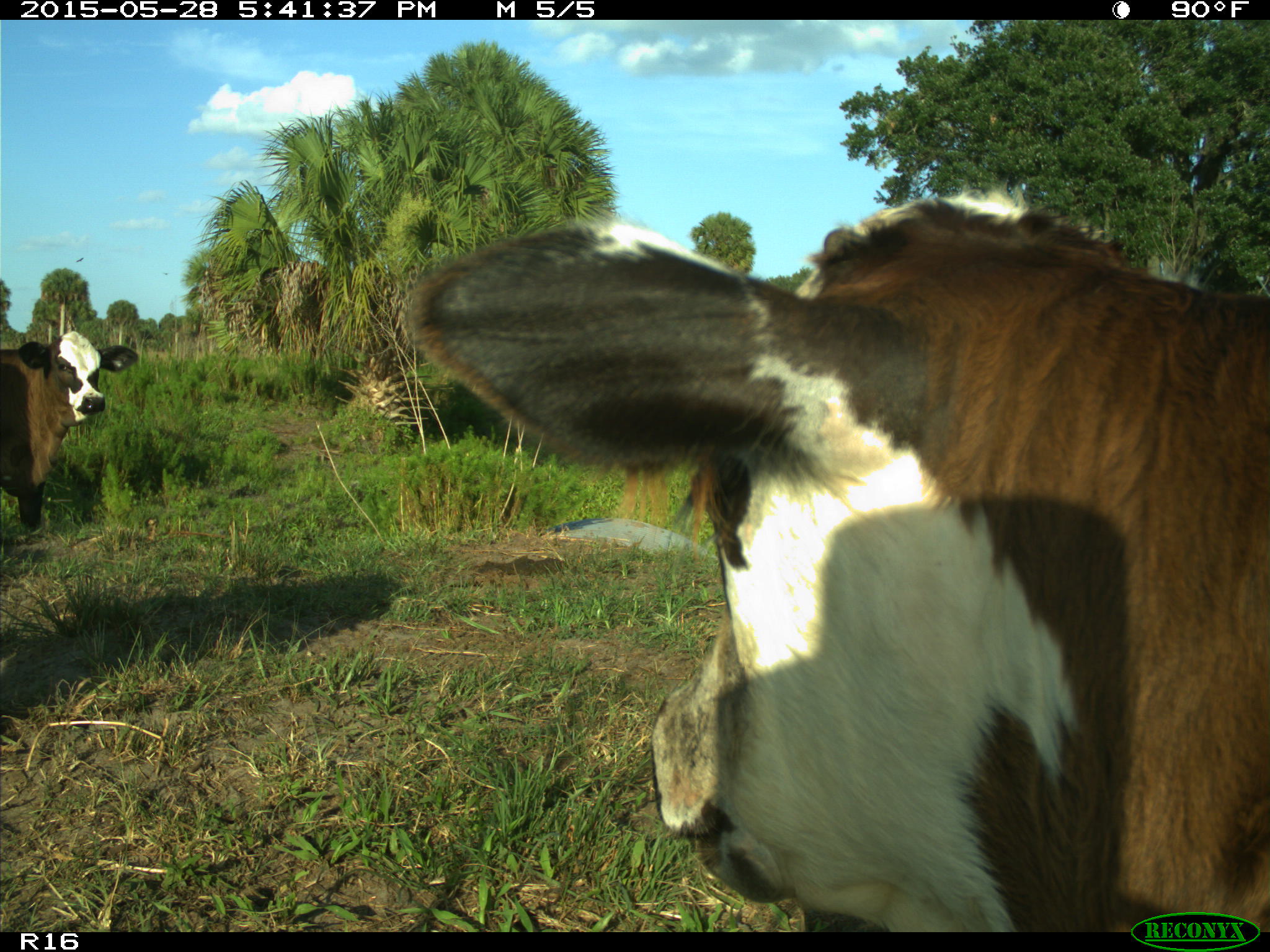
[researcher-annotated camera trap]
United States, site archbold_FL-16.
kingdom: Animalia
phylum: Chordata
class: Mammalia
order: Artiodactyla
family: Bovidae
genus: Bos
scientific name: Bos taurus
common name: domestic cow